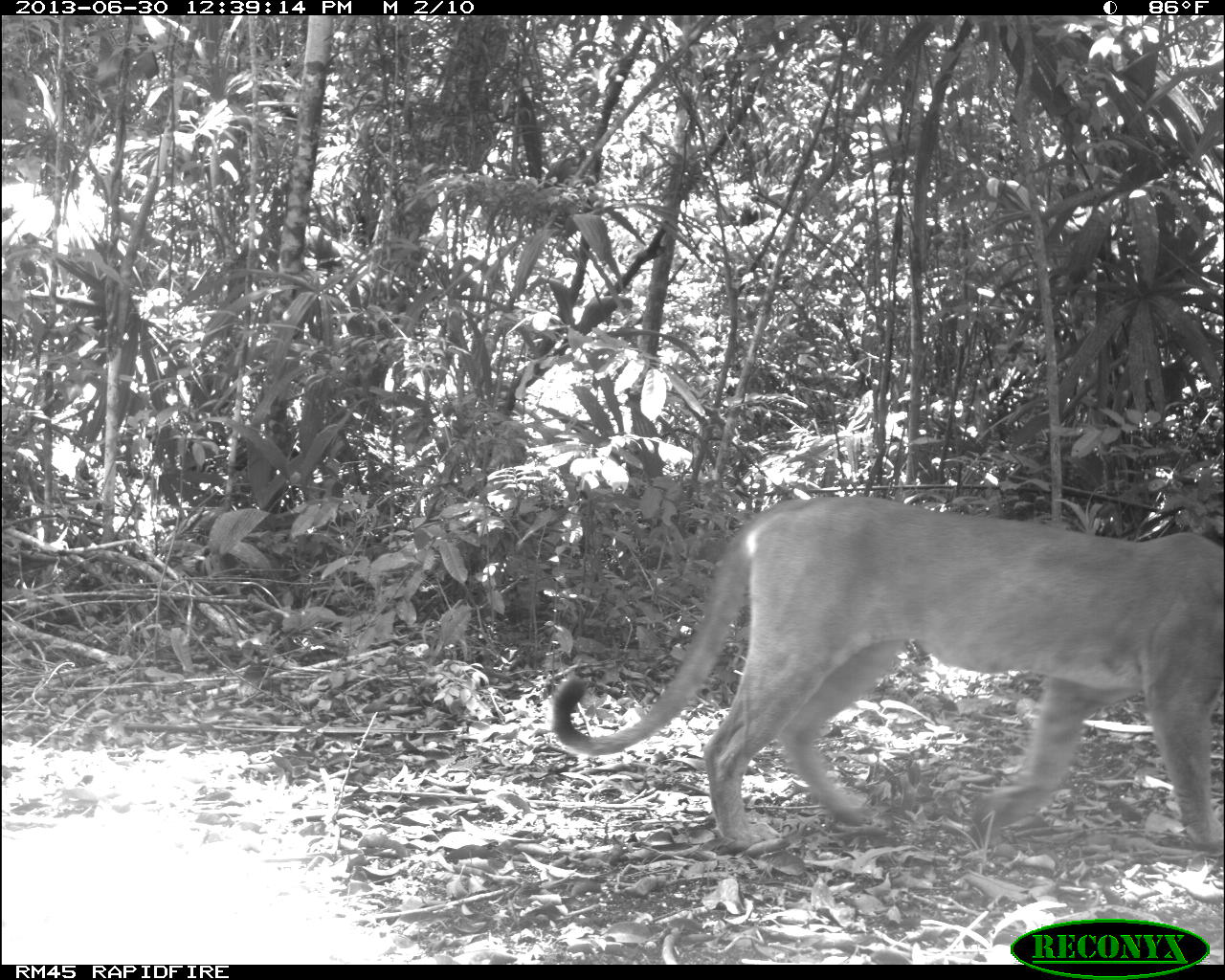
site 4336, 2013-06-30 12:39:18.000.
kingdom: Animalia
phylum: Chordata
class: Mammalia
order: Carnivora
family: Felidae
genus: Puma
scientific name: Puma concolor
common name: mountain lion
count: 1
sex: male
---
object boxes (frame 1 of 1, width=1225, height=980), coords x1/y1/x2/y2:
puma concolor: 550/497/1224/847